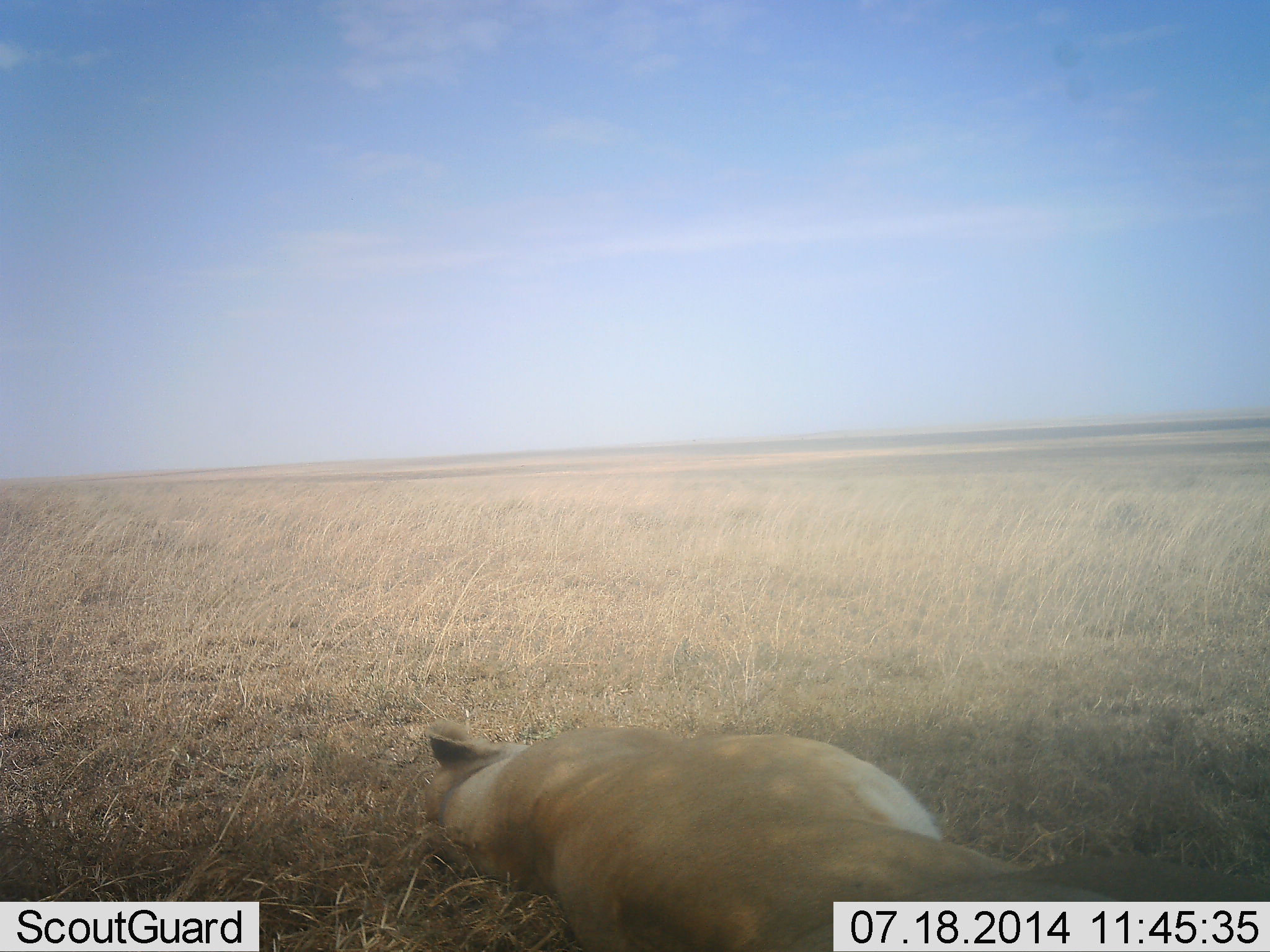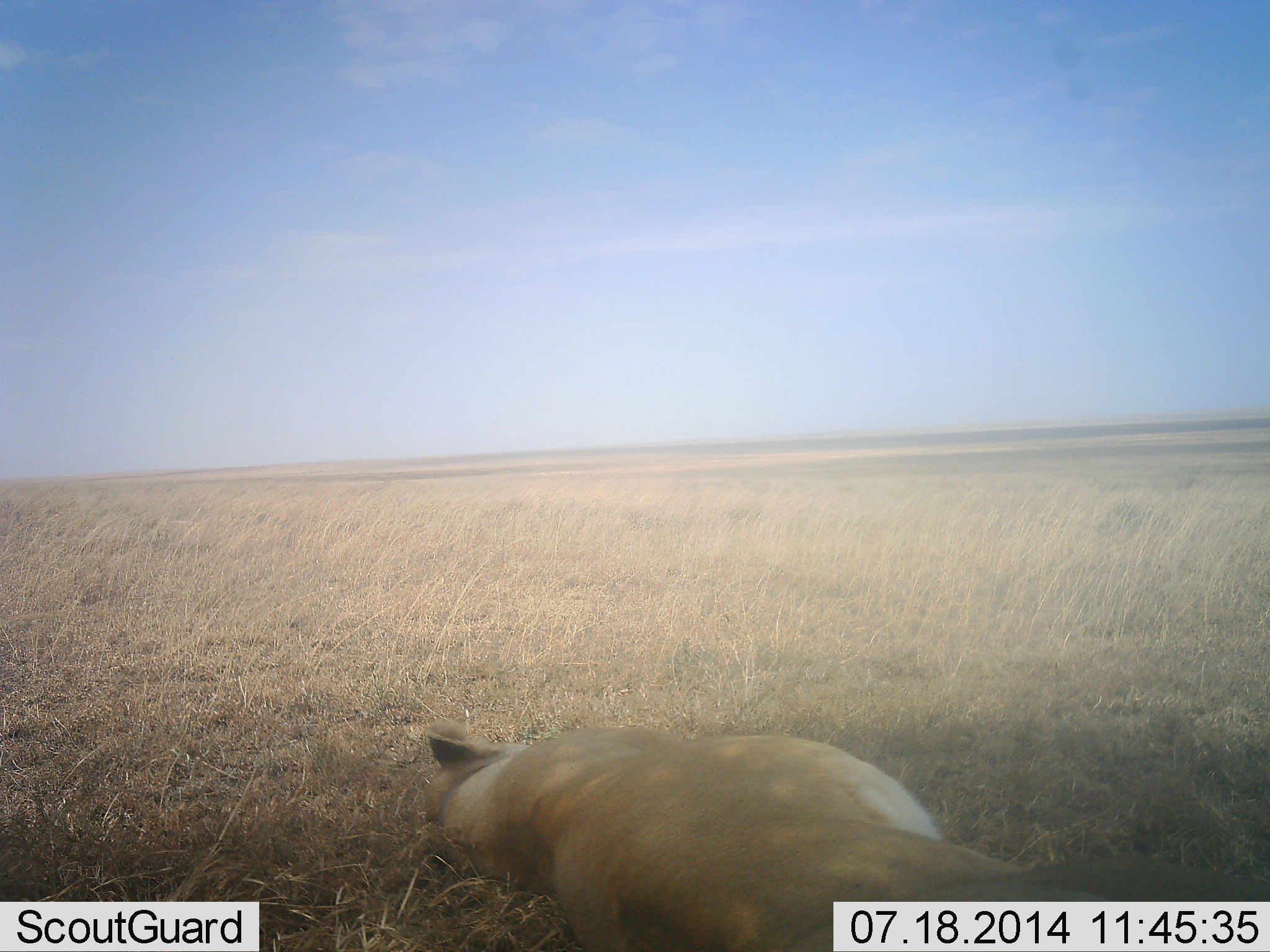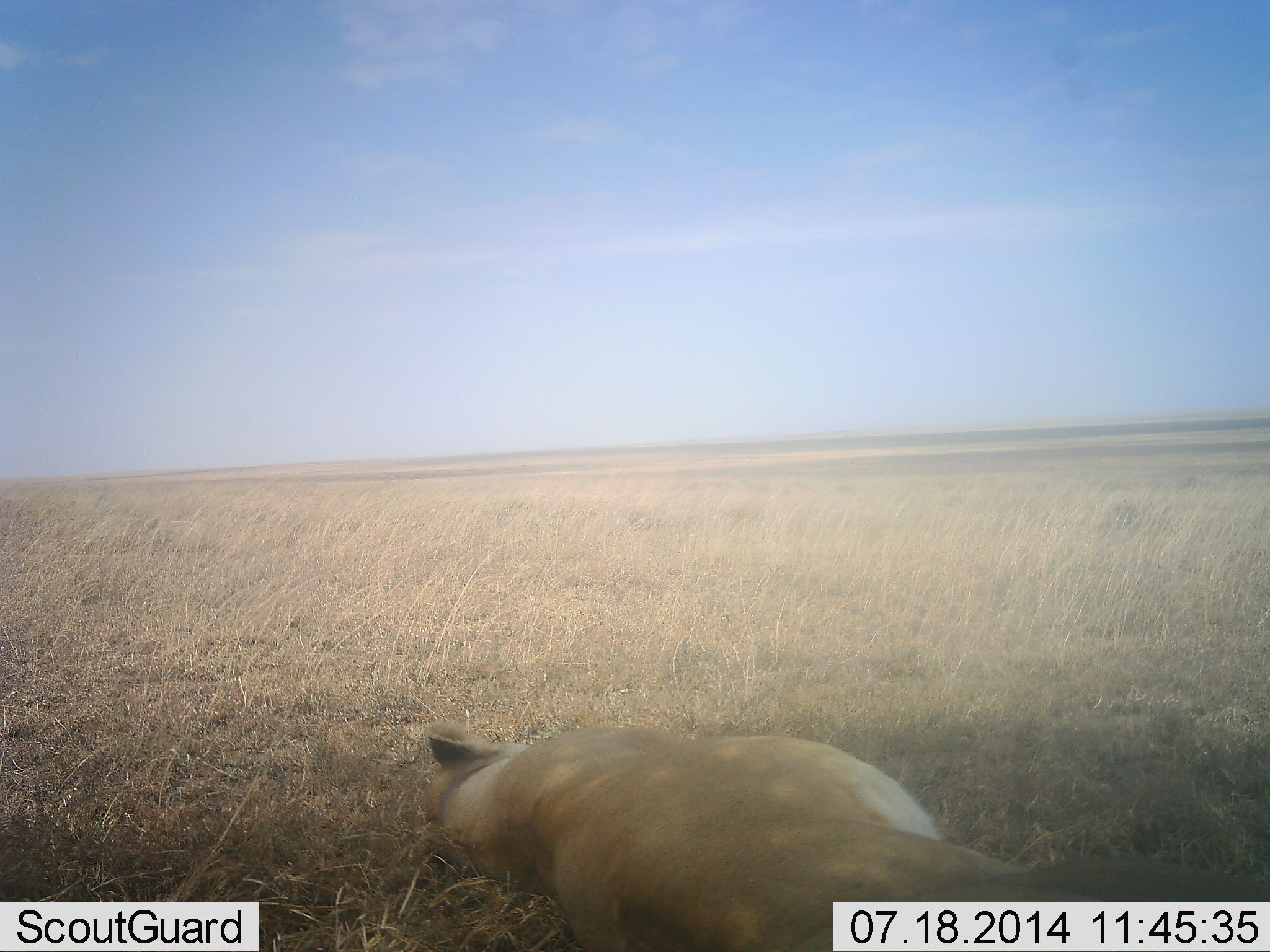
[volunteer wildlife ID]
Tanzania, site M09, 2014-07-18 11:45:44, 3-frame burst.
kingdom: Animalia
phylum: Chordata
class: Mammalia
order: Carnivora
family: Felidae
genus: Panthera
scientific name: Panthera leo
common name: lion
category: lionfemale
Lionfemale (lion) (Panthera leo), count 1. Behavior (volunteer vote fractions): standing 0%, resting 100%, moving 0%, interacting 0%. Young present (vote fraction): 0%. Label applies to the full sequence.